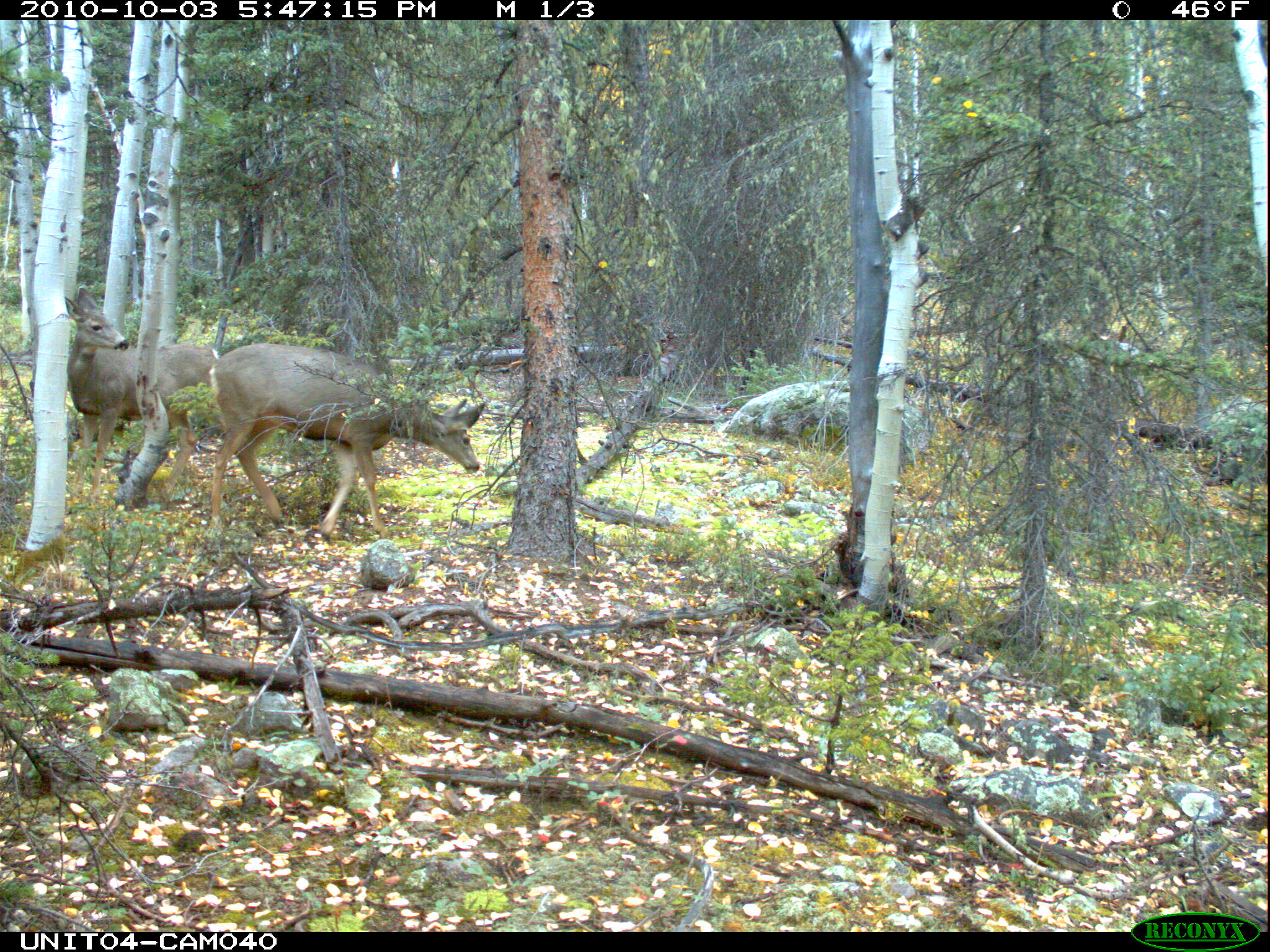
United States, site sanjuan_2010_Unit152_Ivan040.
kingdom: Animalia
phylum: Chordata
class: Mammalia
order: Artiodactyla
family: Cervidae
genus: Odocoileus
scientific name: Odocoileus hemionus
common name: mule deer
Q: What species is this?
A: Odocoileus hemionus (mule deer).